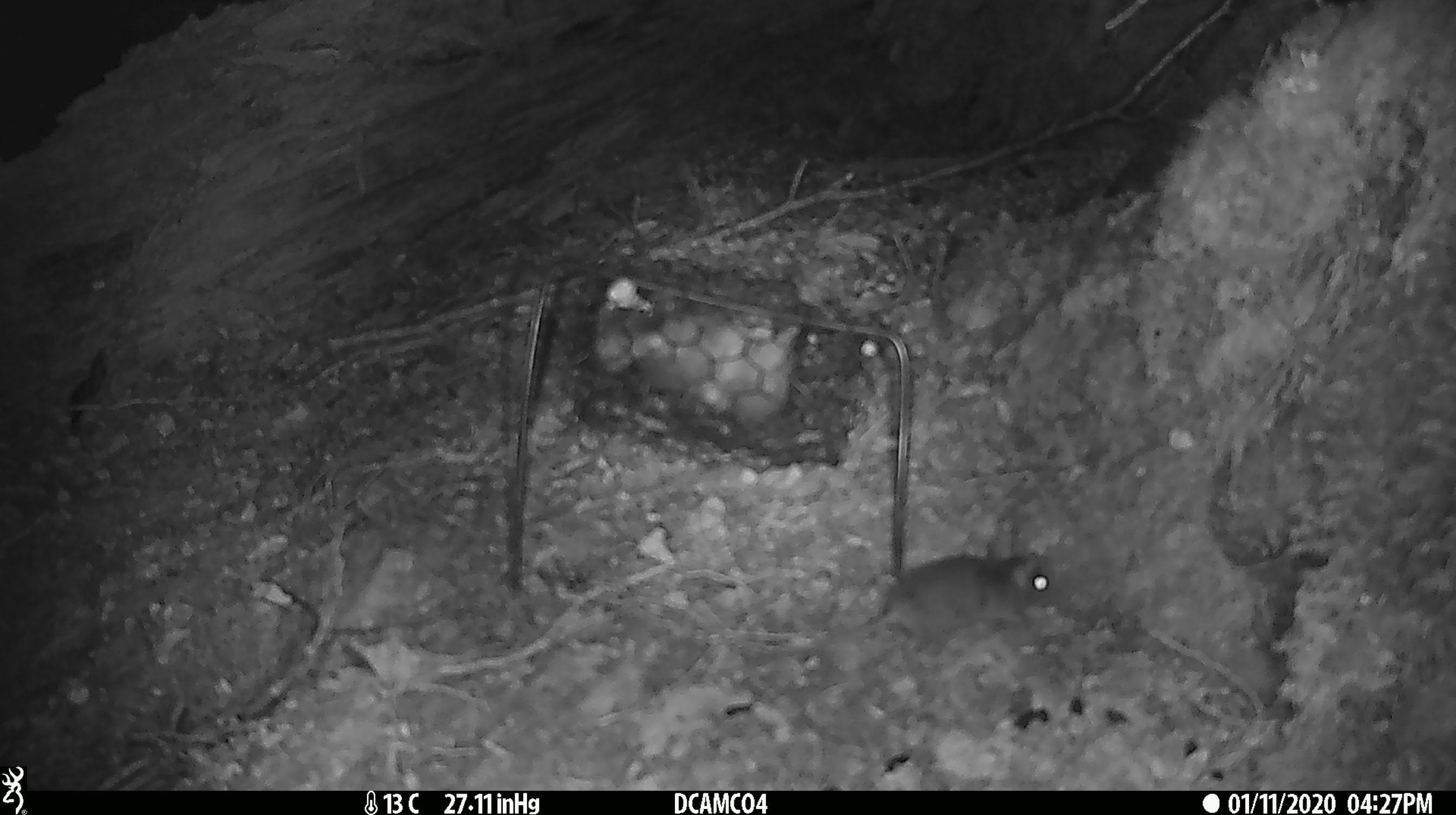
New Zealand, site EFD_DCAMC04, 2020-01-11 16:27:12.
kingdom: Animalia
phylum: Chordata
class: Mammalia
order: Rodentia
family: Muridae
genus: Mus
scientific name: Mus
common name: mouse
Mouse (Mus).